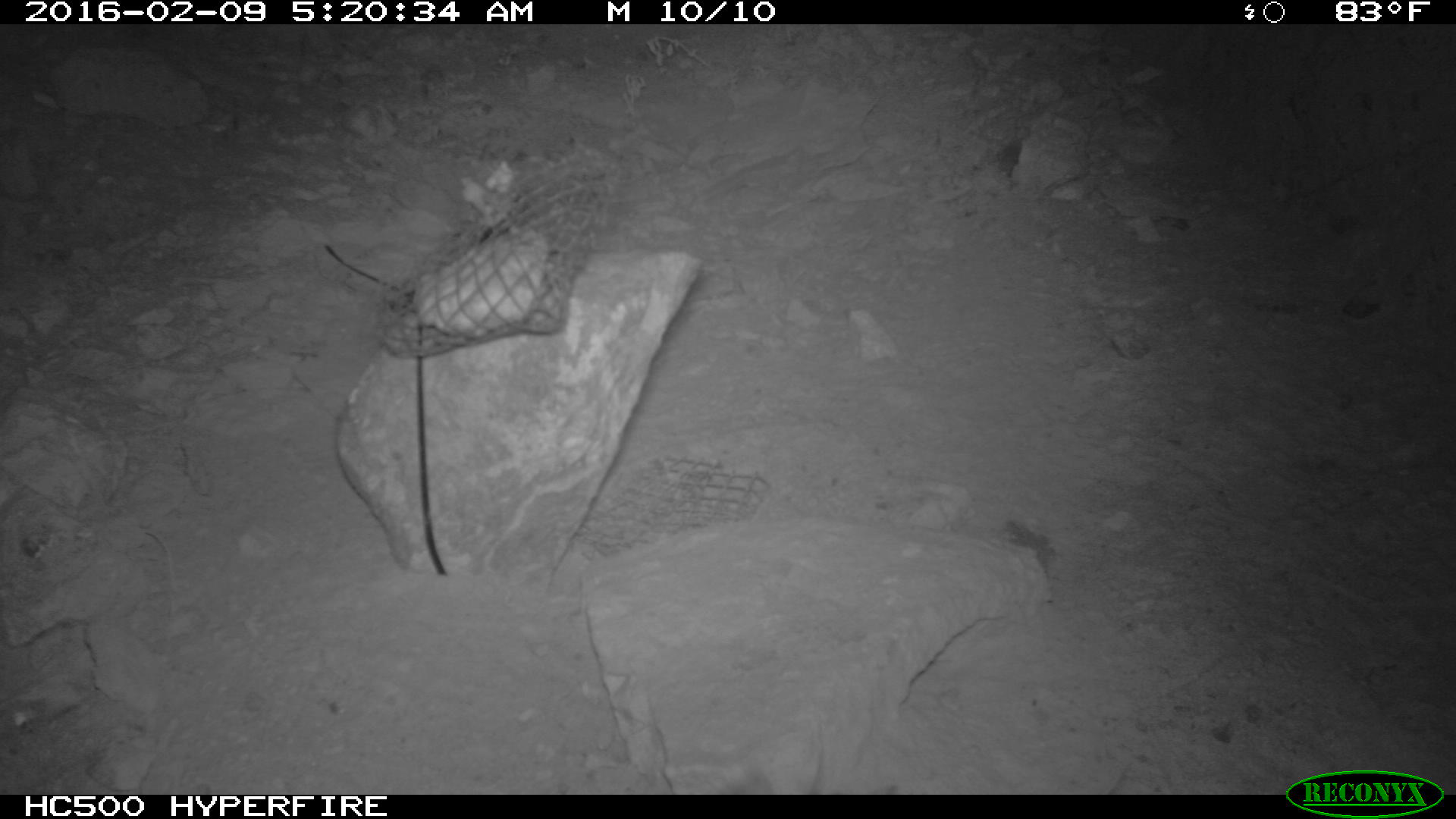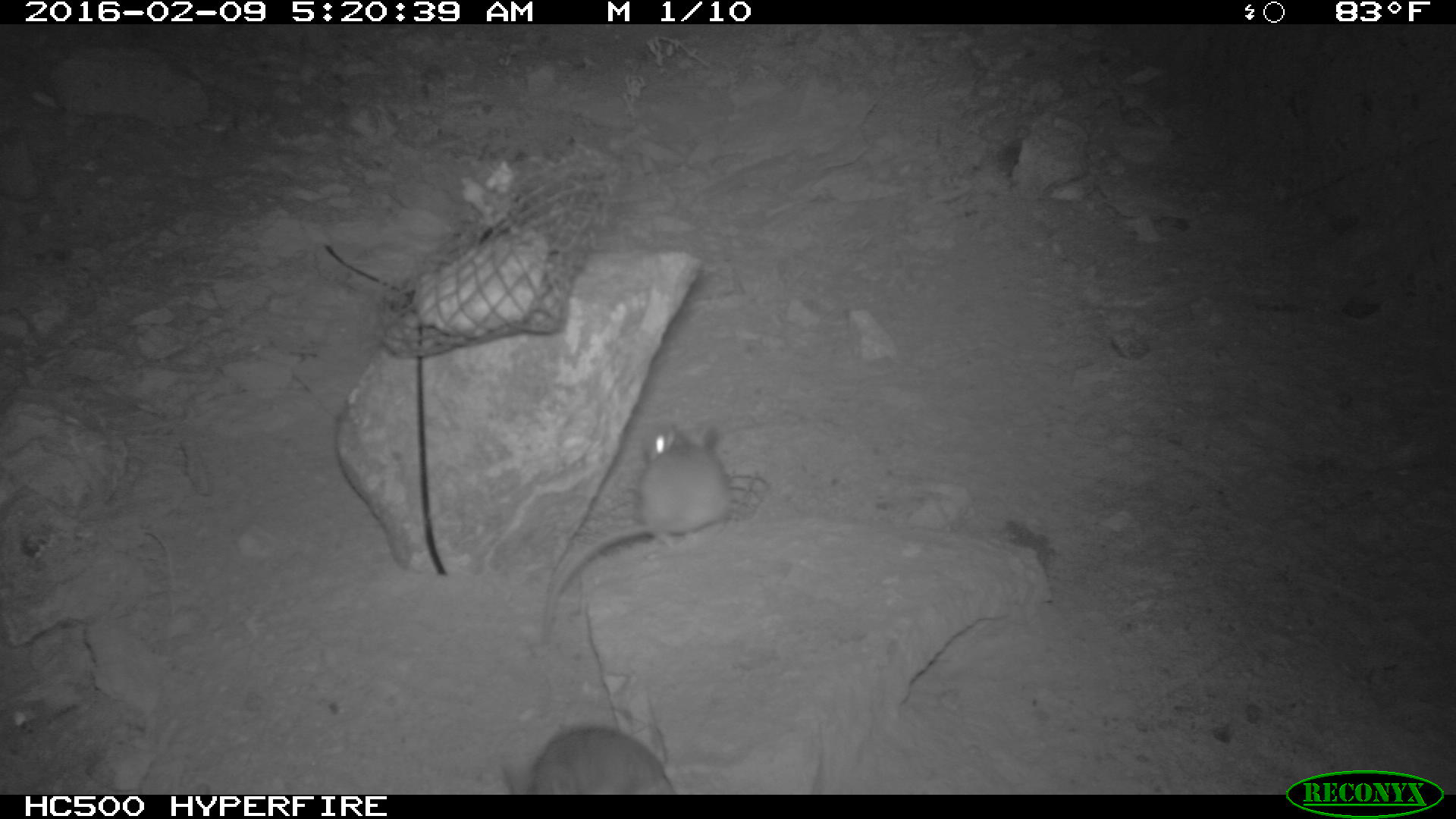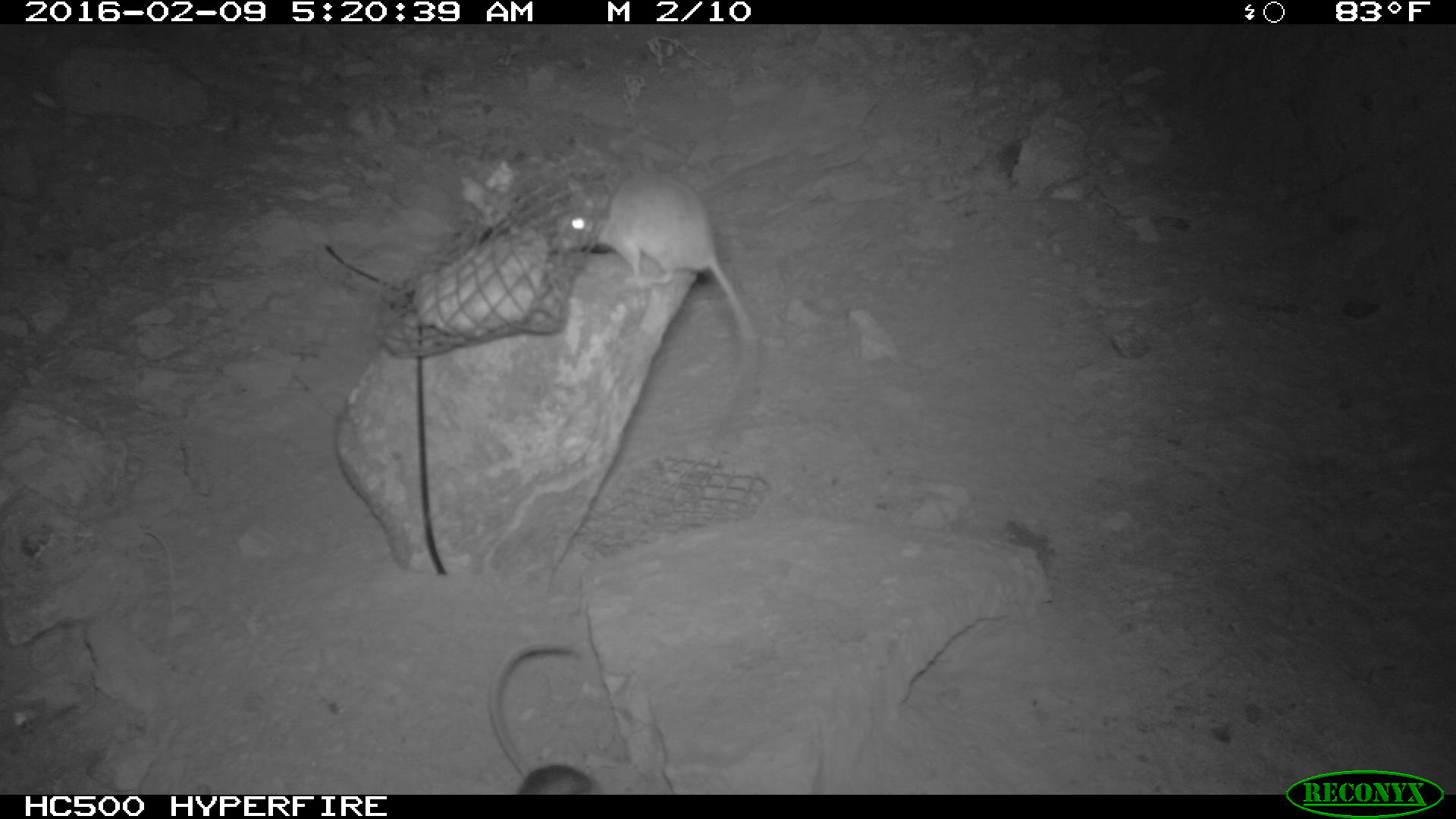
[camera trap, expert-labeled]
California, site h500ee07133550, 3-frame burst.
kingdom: Animalia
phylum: Chordata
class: Mammalia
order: Rodentia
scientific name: Rodentia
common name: rodent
Rodent (Rodentia).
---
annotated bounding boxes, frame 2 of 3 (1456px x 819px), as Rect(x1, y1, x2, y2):
rodent: Rect(544, 421, 729, 635); Rect(496, 724, 675, 795)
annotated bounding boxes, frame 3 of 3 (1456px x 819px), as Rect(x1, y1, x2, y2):
rodent: Rect(566, 165, 764, 366); Rect(487, 639, 604, 793)